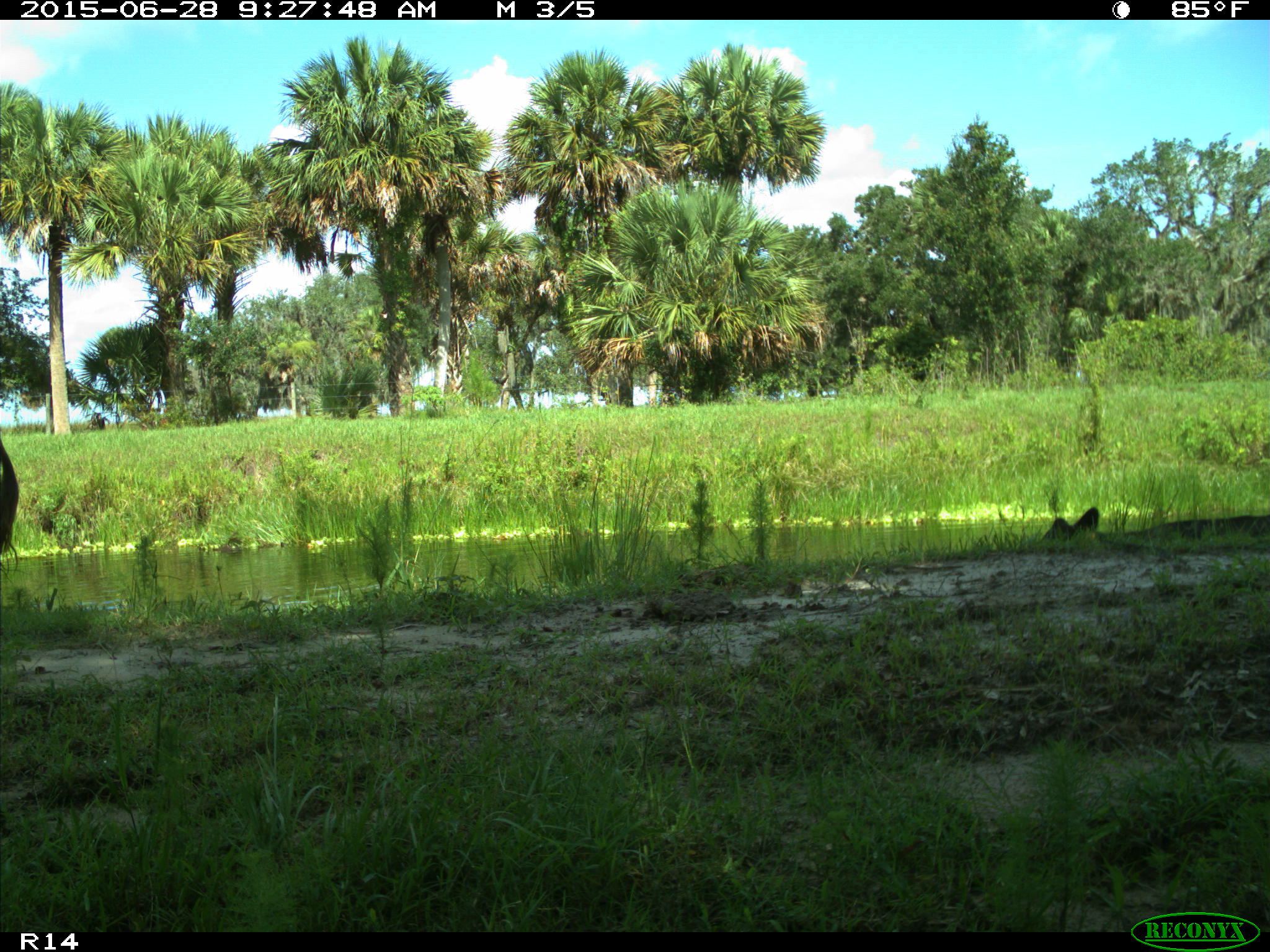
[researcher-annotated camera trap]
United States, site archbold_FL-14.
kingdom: Animalia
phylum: Chordata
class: Mammalia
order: Artiodactyla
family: Bovidae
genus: Bos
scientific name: Bos taurus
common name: domestic cow